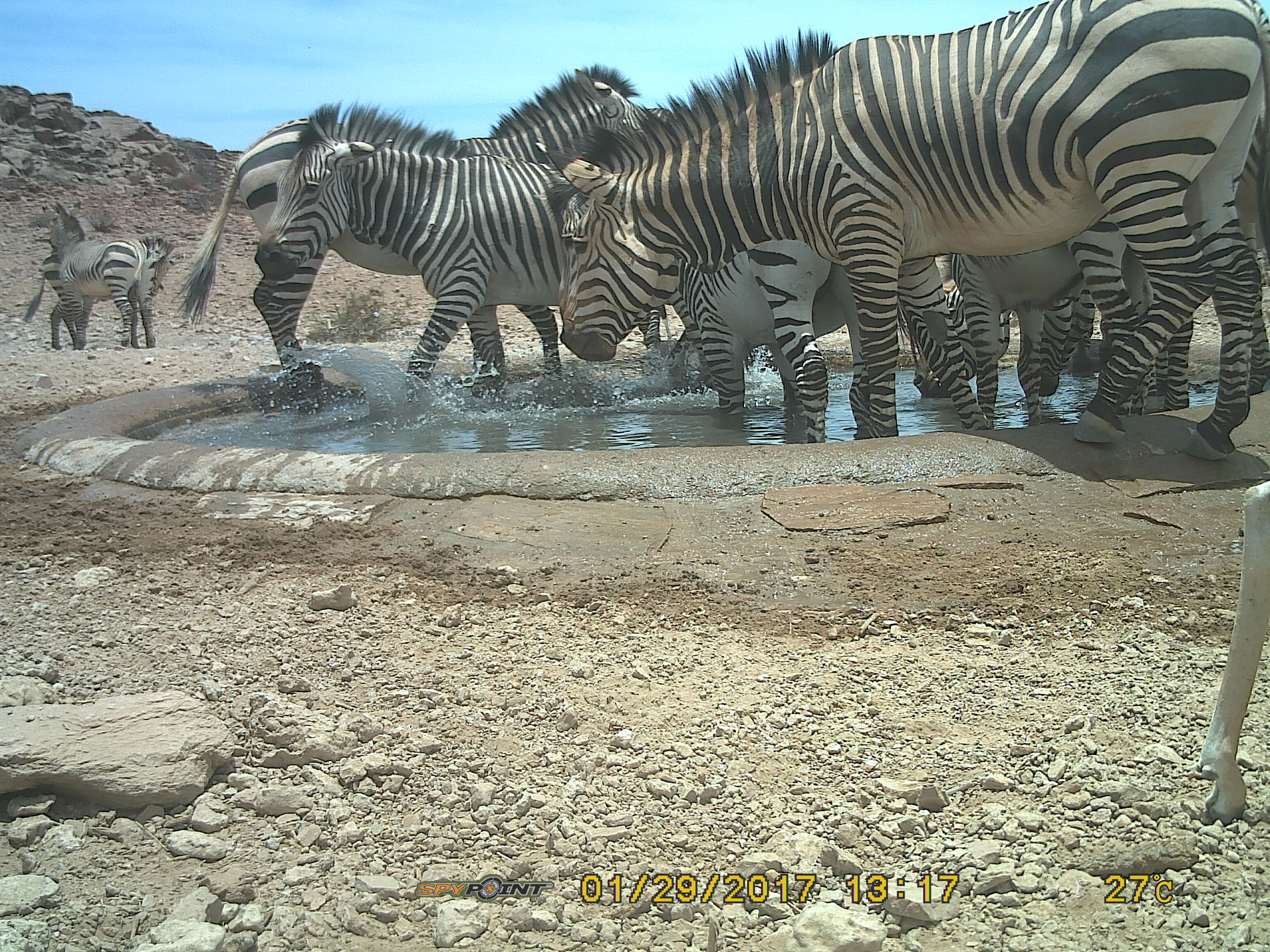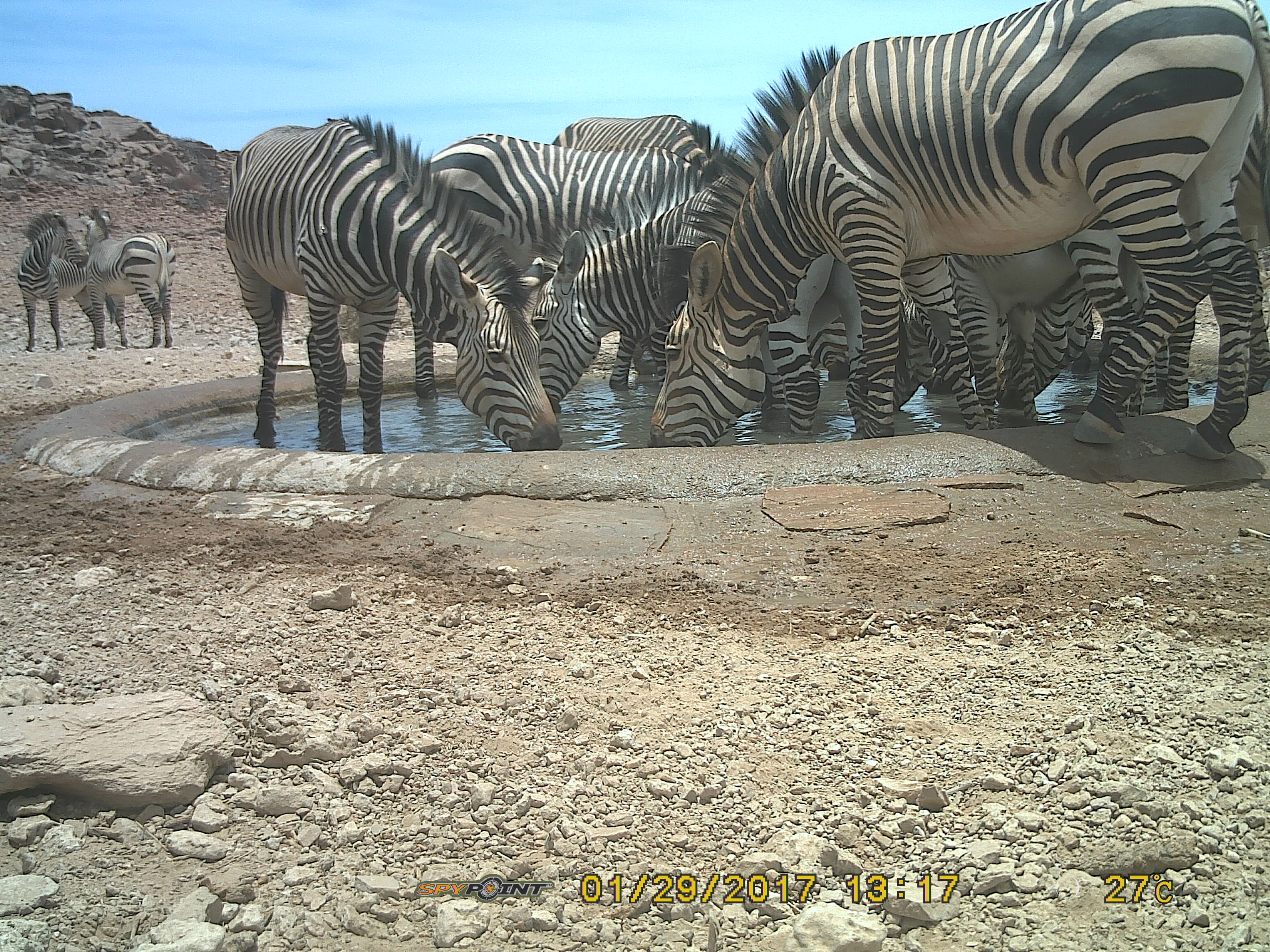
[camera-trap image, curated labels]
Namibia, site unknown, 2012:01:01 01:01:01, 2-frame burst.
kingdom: Animalia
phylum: Chordata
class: Mammalia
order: Perissodactyla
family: Equidae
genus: Equus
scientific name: Equus zebra hartmannae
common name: hartmann's mountain zebra